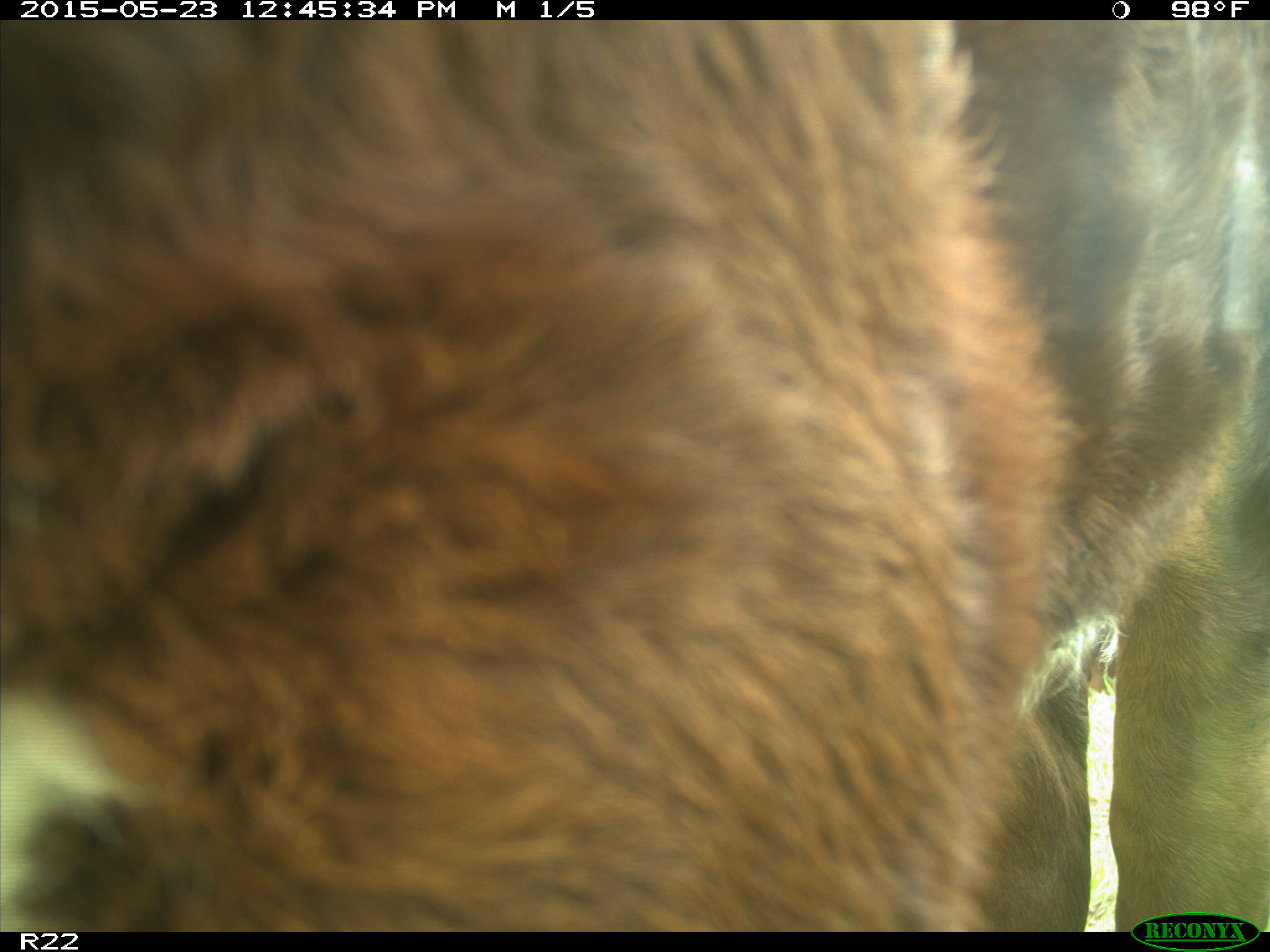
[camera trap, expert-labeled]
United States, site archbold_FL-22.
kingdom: Animalia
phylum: Chordata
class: Mammalia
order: Artiodactyla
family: Bovidae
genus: Bos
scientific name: Bos taurus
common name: domestic cow